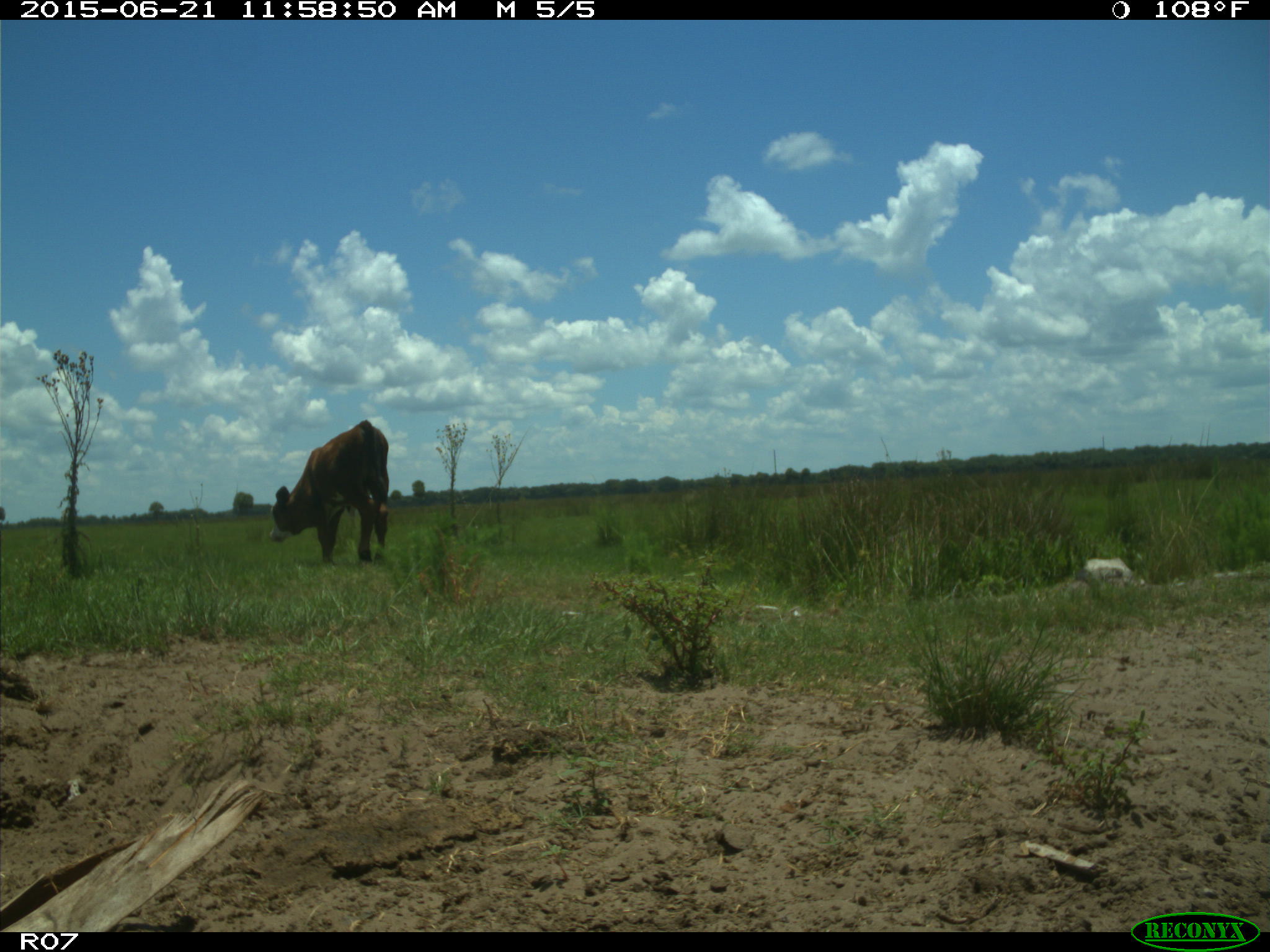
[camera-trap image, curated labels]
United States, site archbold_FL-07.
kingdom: Animalia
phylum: Chordata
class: Mammalia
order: Artiodactyla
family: Bovidae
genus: Bos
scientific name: Bos taurus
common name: domestic cow